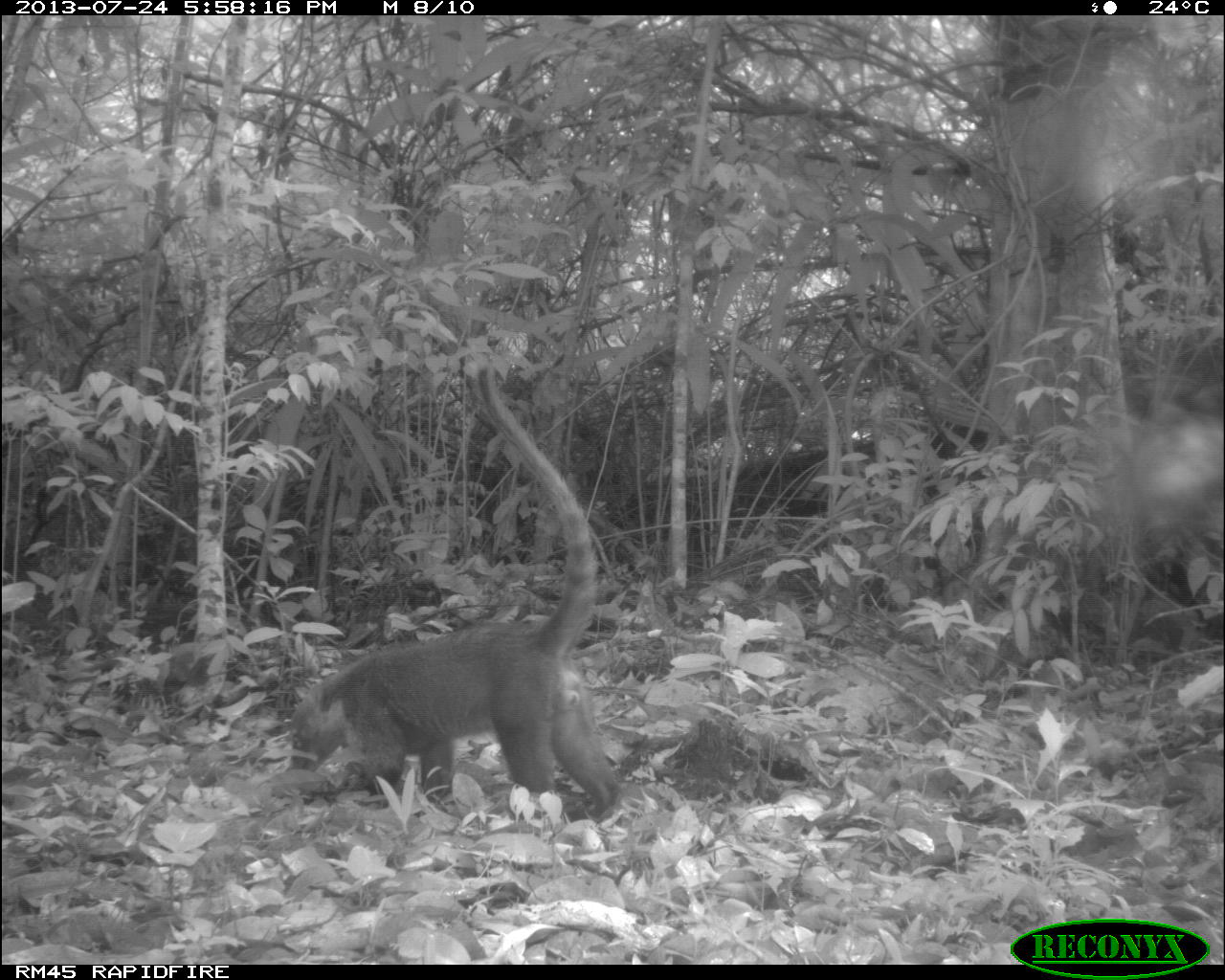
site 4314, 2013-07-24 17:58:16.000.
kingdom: Animalia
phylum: Chordata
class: Mammalia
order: Carnivora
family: Procyonidae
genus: Nasua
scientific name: Nasua narica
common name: white-nosed coati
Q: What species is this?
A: Nasua narica (white-nosed coati).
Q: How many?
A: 1.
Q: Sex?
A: Male.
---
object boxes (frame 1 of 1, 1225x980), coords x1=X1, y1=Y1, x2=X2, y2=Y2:
nasua narica: x1=289, y1=365, x2=620, y2=823